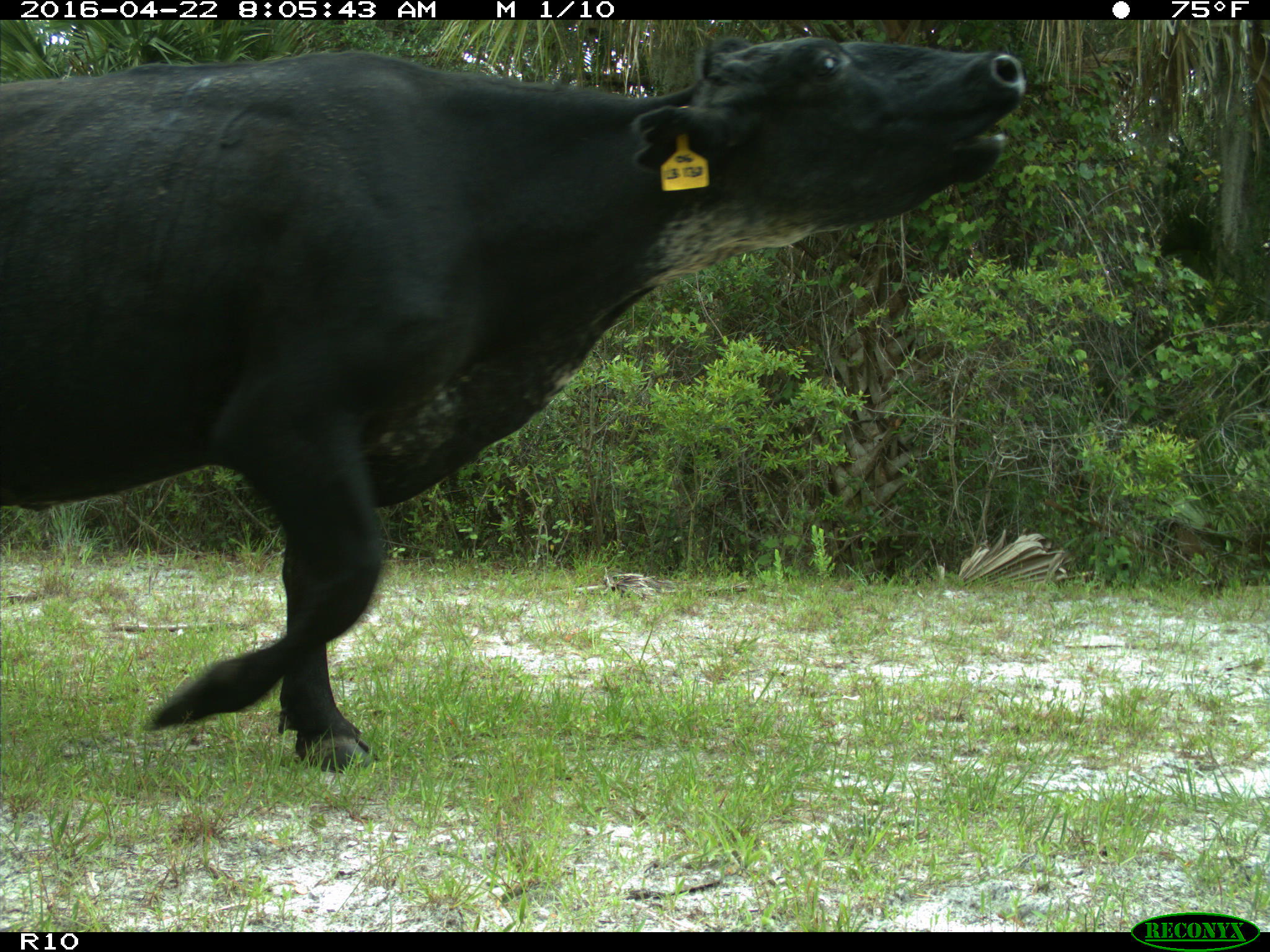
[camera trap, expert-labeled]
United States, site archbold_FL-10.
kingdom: Animalia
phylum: Chordata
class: Mammalia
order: Artiodactyla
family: Bovidae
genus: Bos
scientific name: Bos taurus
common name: domestic cow